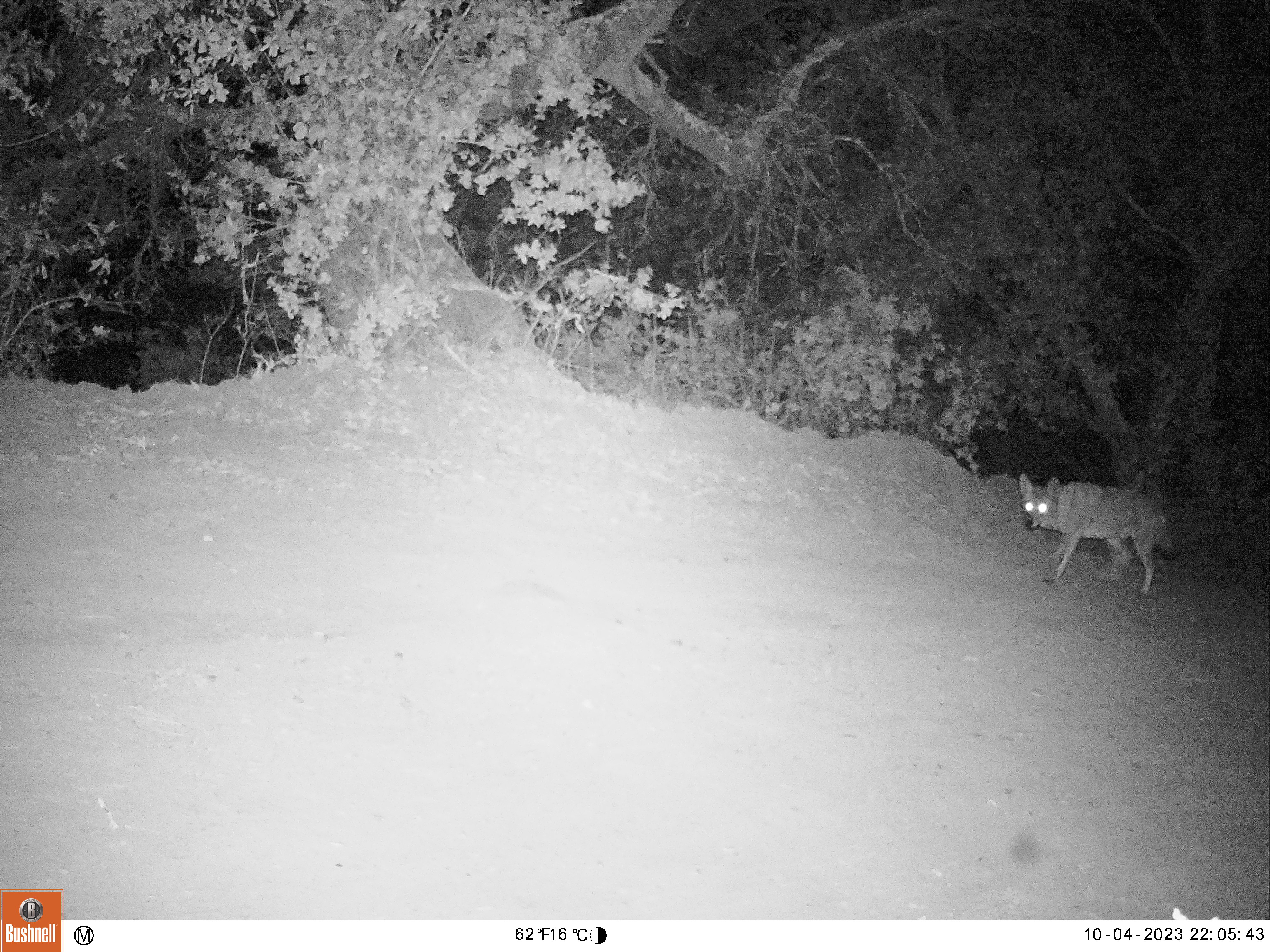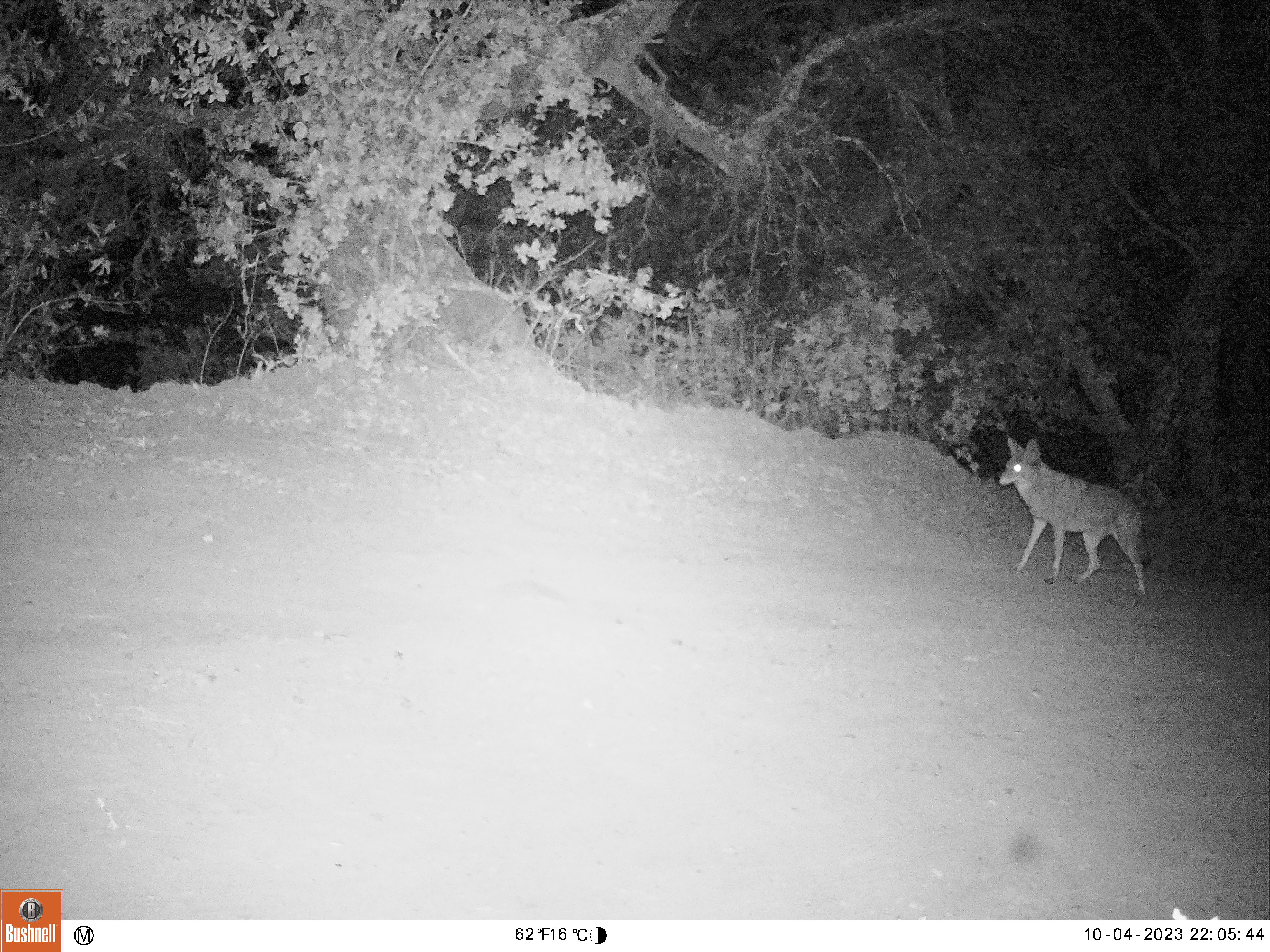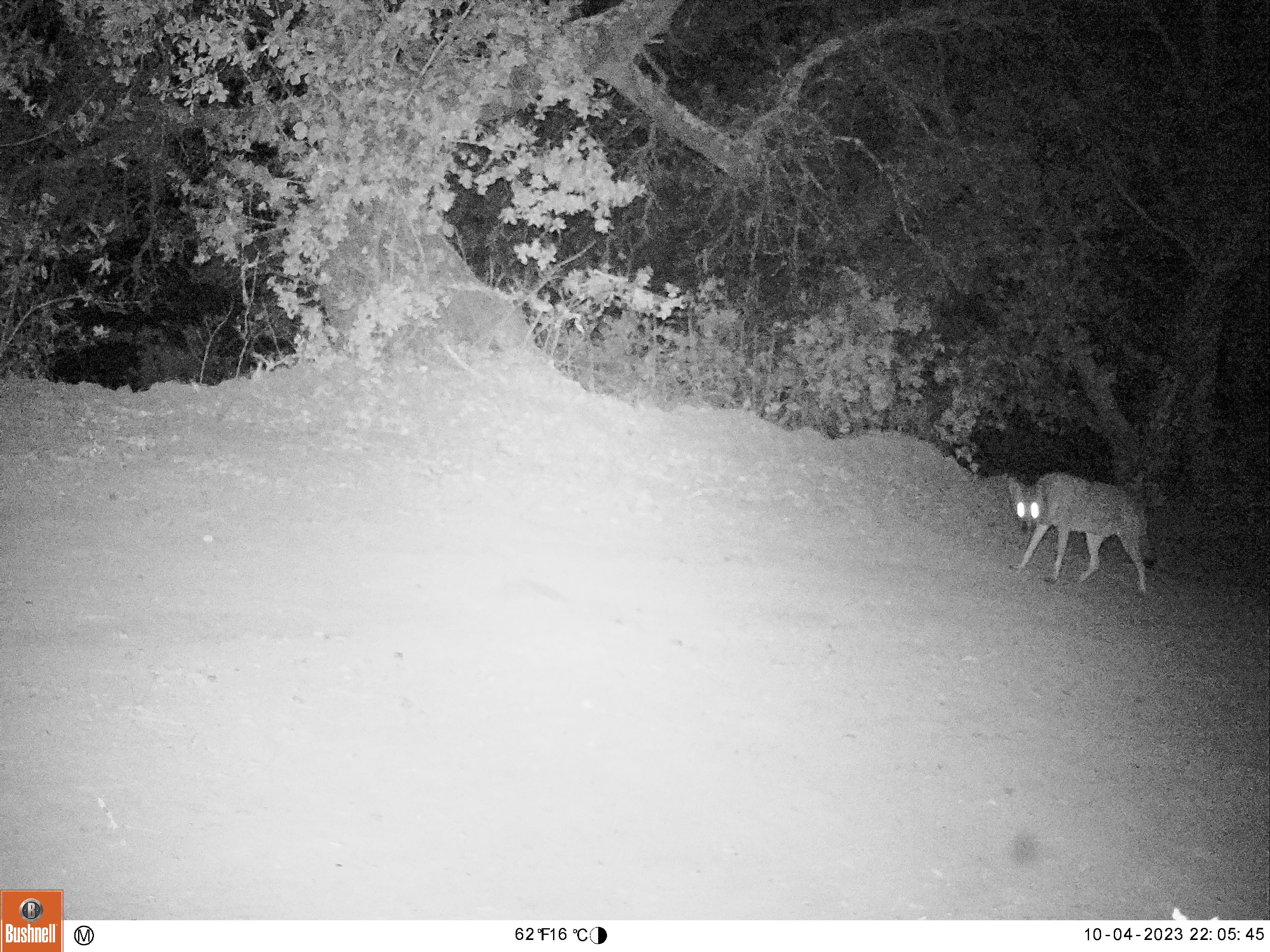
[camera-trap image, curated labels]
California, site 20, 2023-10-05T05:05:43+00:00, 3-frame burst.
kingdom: Animalia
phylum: Chordata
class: Mammalia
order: Carnivora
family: Canidae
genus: Canis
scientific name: Canis latrans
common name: coyote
Coyote (Canis latrans).